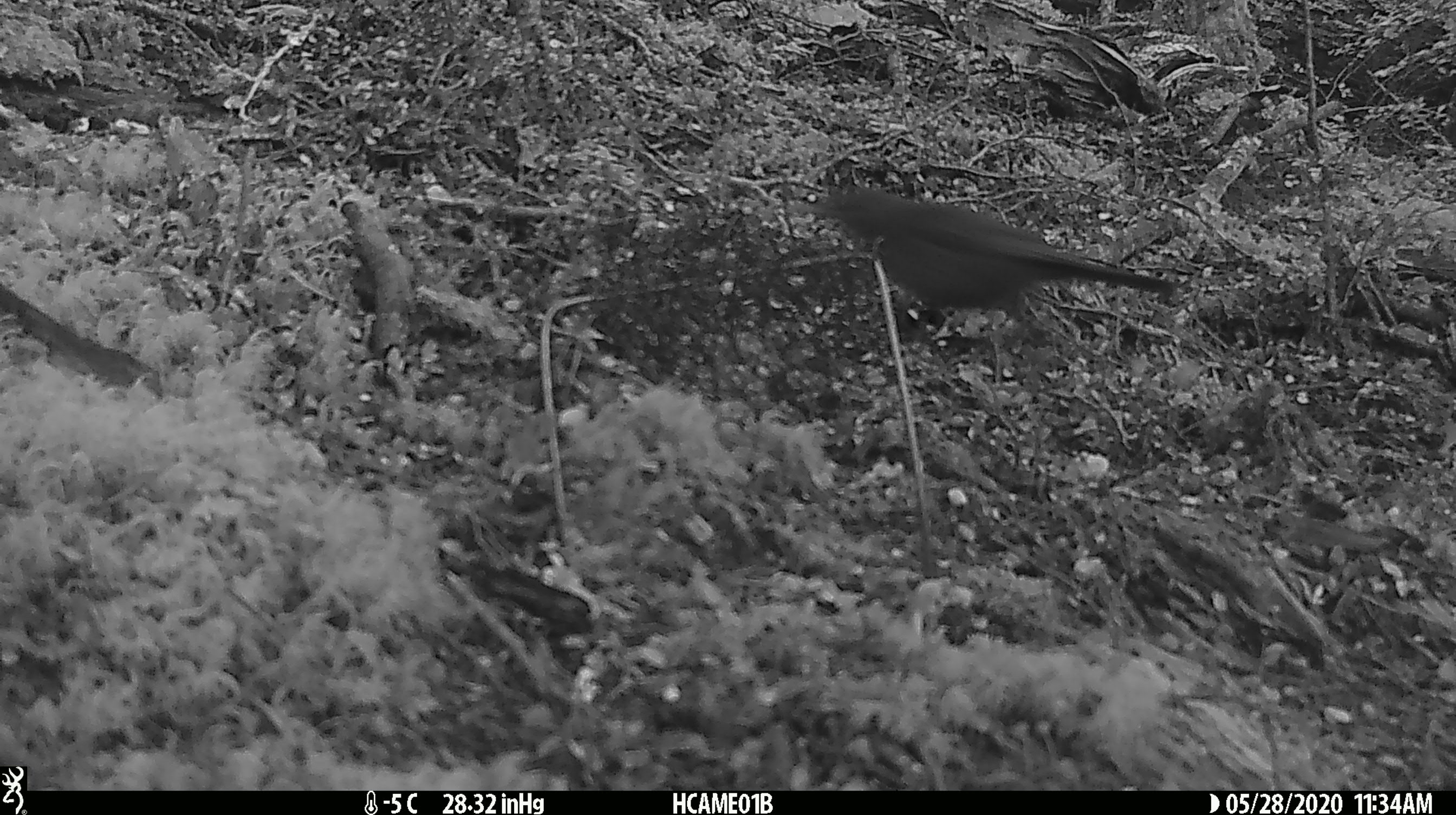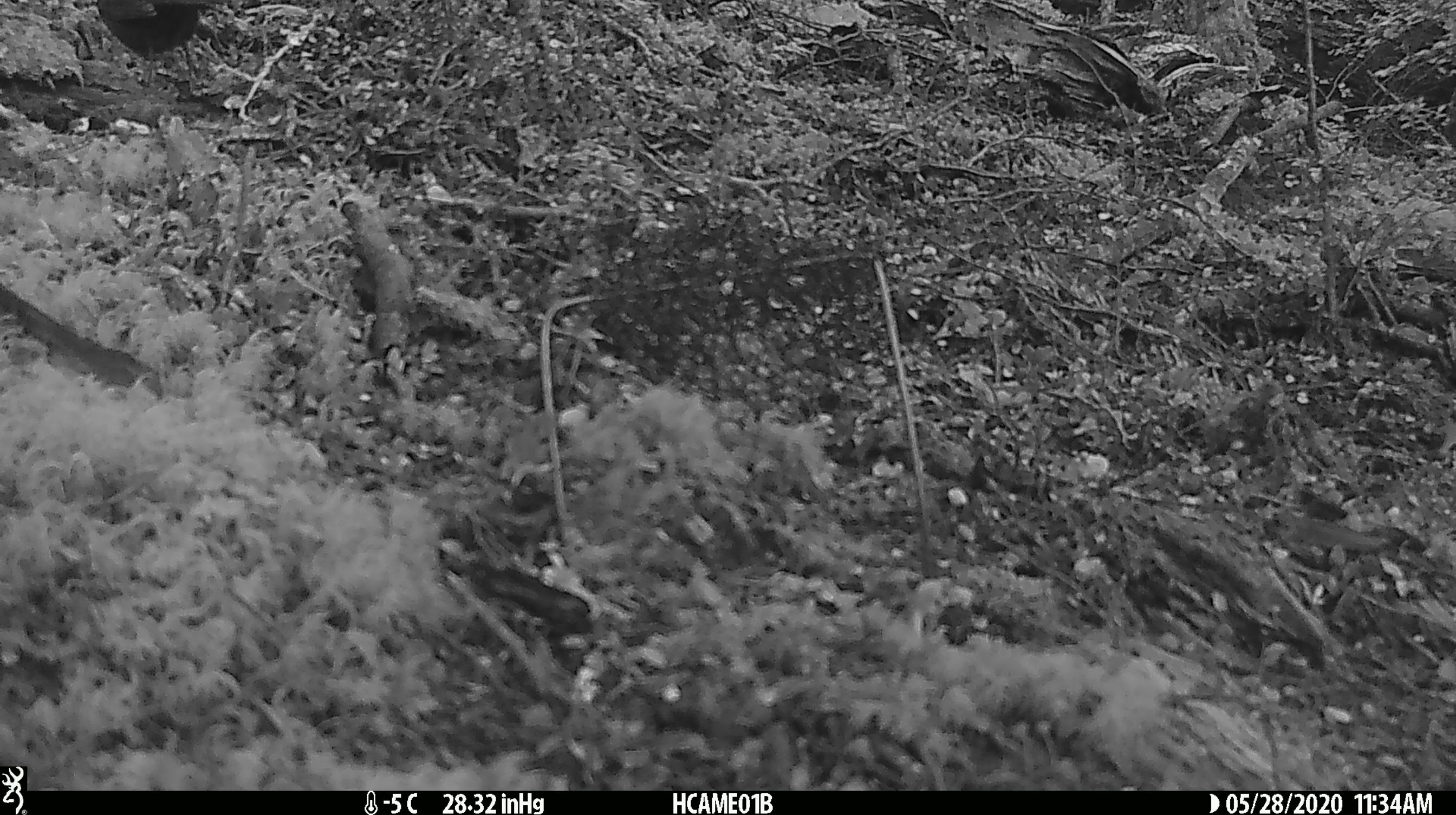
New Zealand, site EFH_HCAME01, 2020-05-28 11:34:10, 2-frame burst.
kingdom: Animalia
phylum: Chordata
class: Aves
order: Passeriformes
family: Turdidae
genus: Turdus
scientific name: Turdus merula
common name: eurasian blackbird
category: blackbird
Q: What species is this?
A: Blackbird (eurasian blackbird) (Turdus merula).